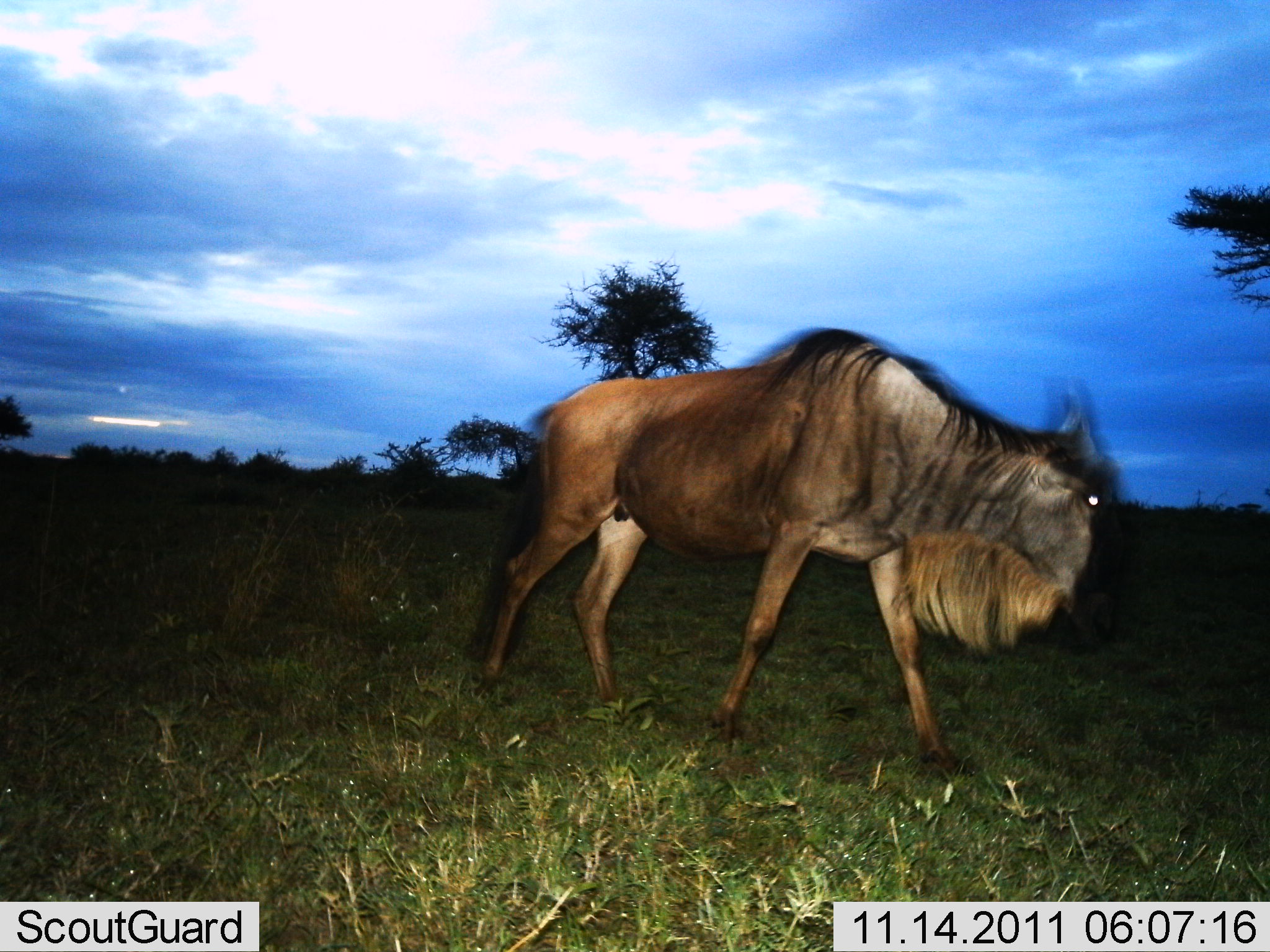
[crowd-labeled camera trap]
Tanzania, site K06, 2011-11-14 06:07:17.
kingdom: Animalia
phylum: Chordata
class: Mammalia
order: Artiodactyla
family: Bovidae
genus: Connochaetes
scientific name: Connochaetes taurinus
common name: blue wildebeest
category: wildebeest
Wildebeest (blue wildebeest) (Connochaetes taurinus), count 1. Behavior (volunteer vote fractions): standing 15%, resting 0%, moving 100%, interacting 0%. Young present (vote fraction): 0%. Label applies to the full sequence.